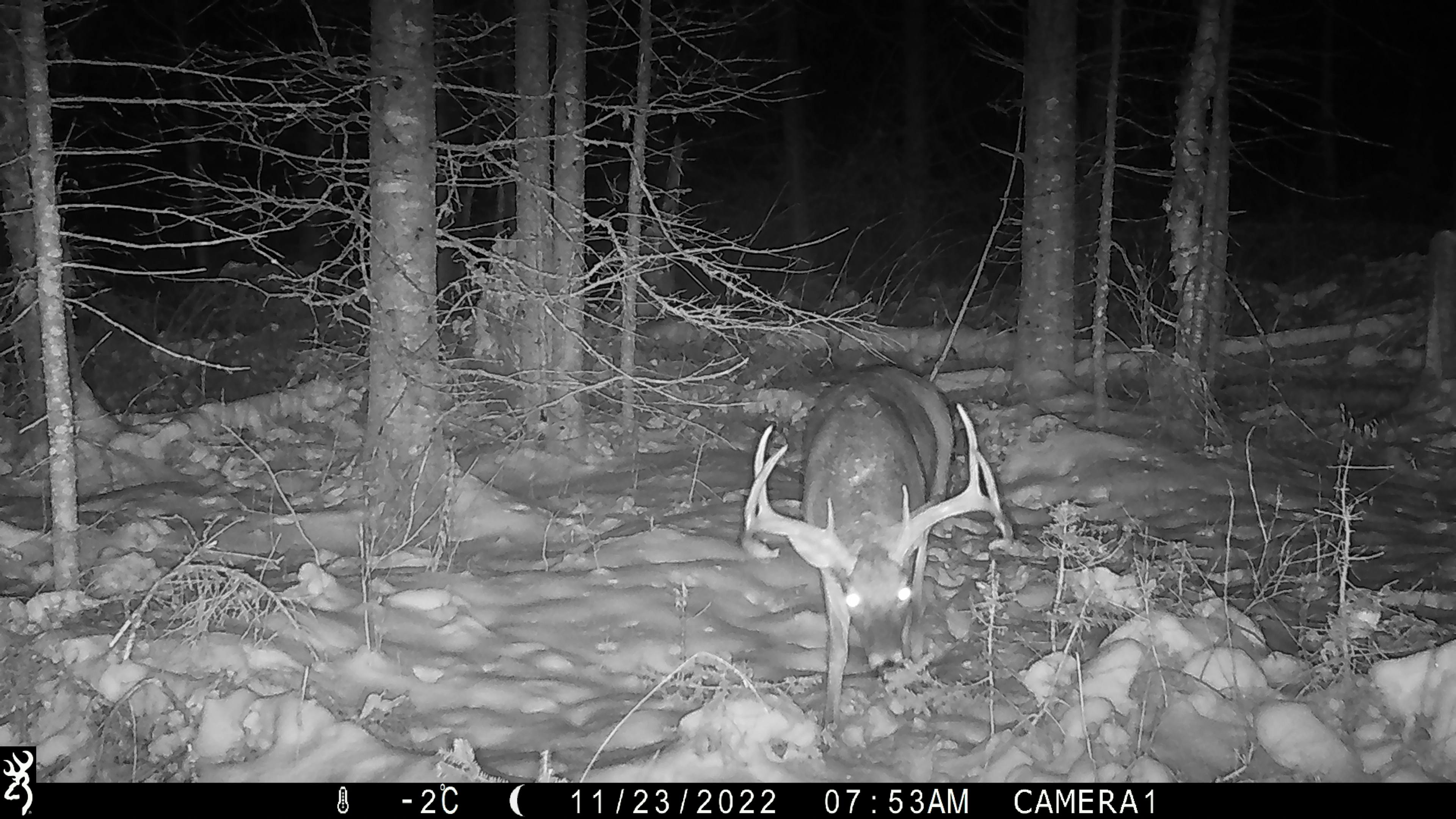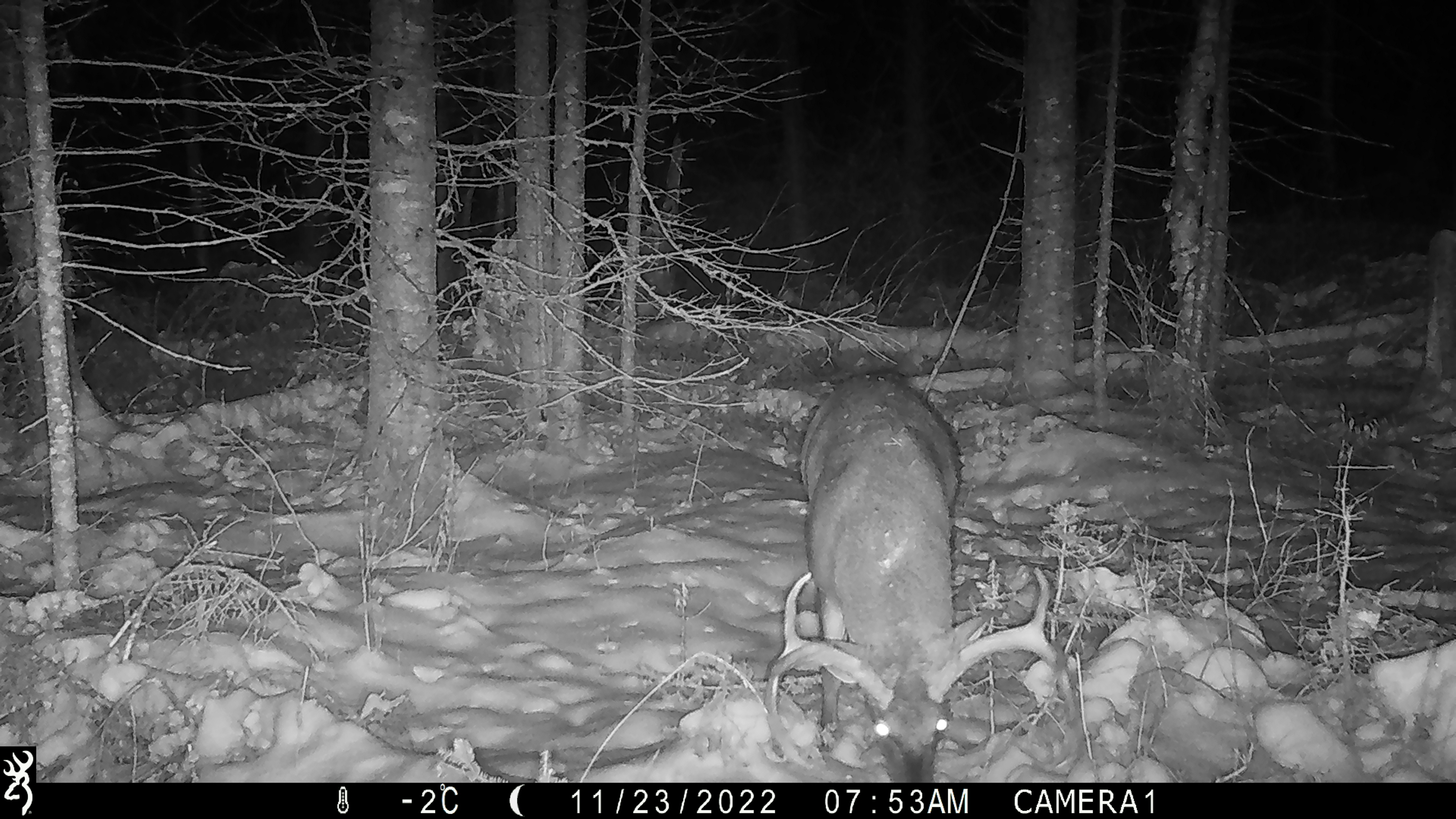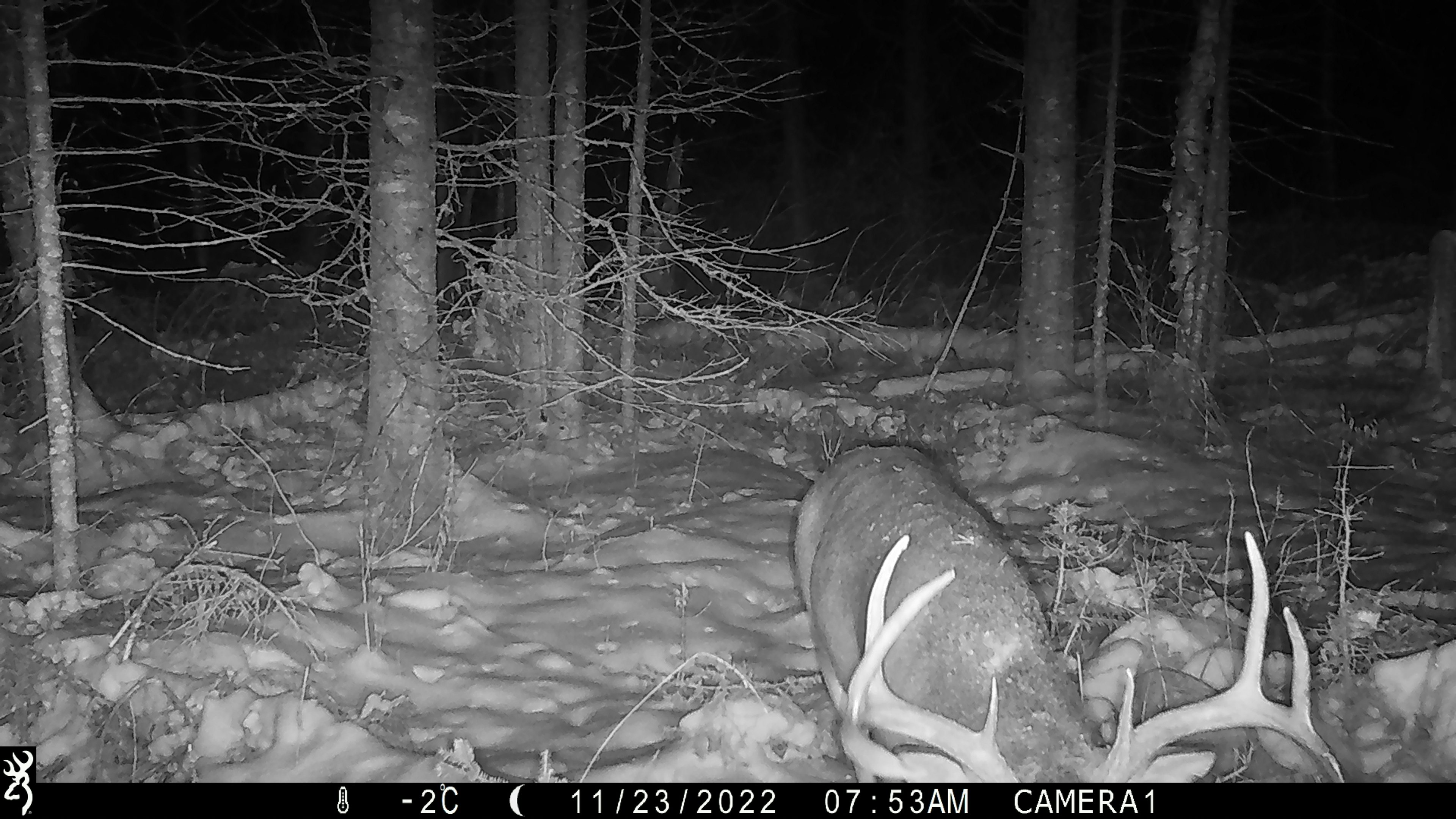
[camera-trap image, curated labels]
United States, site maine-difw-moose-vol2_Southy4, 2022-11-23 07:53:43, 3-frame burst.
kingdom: Animalia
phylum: Chordata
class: Mammalia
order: Artiodactyla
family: Cervidae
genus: Odocoileus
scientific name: Odocoileus virginianus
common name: white-tailed deer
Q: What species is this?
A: White-tailed deer (Odocoileus virginianus).